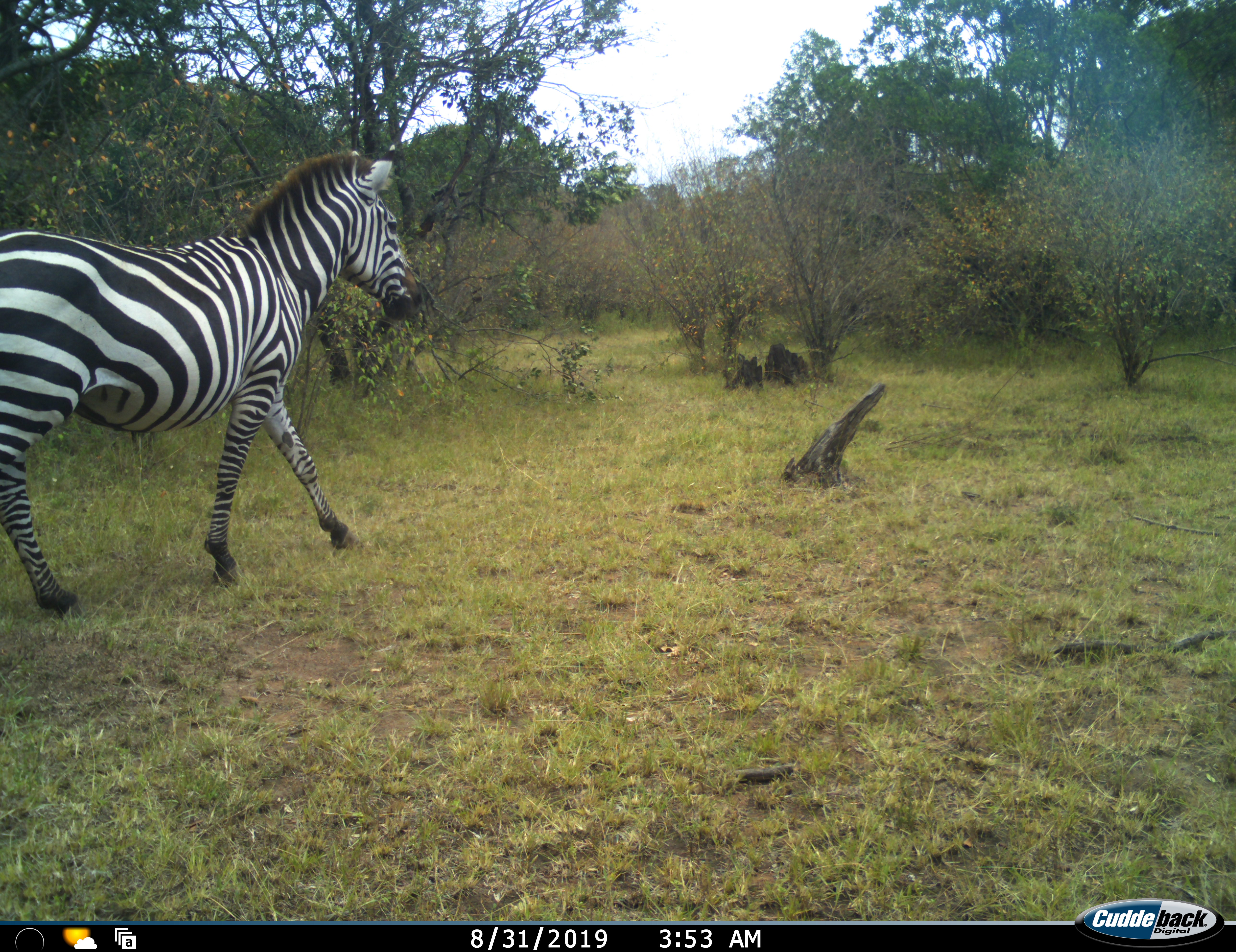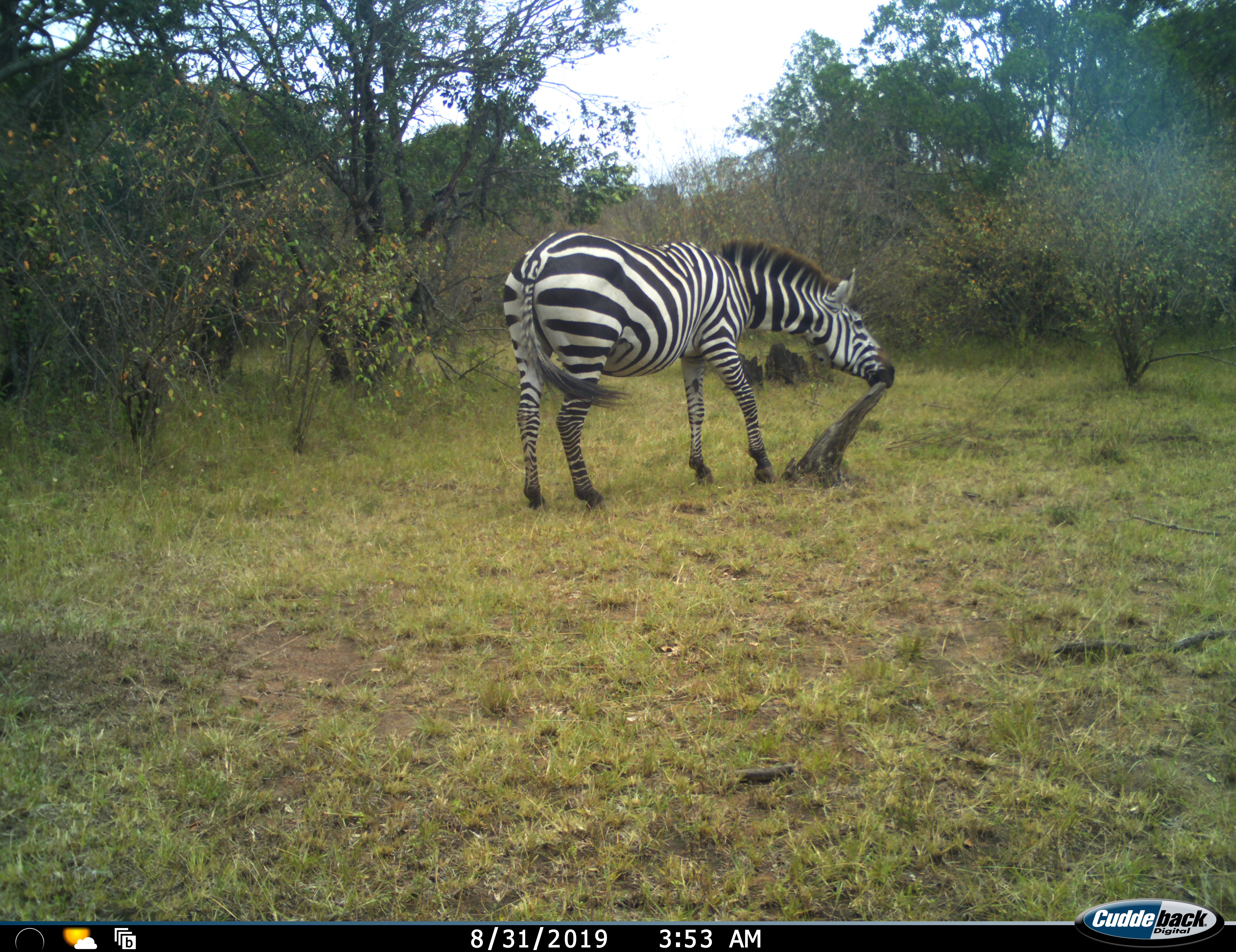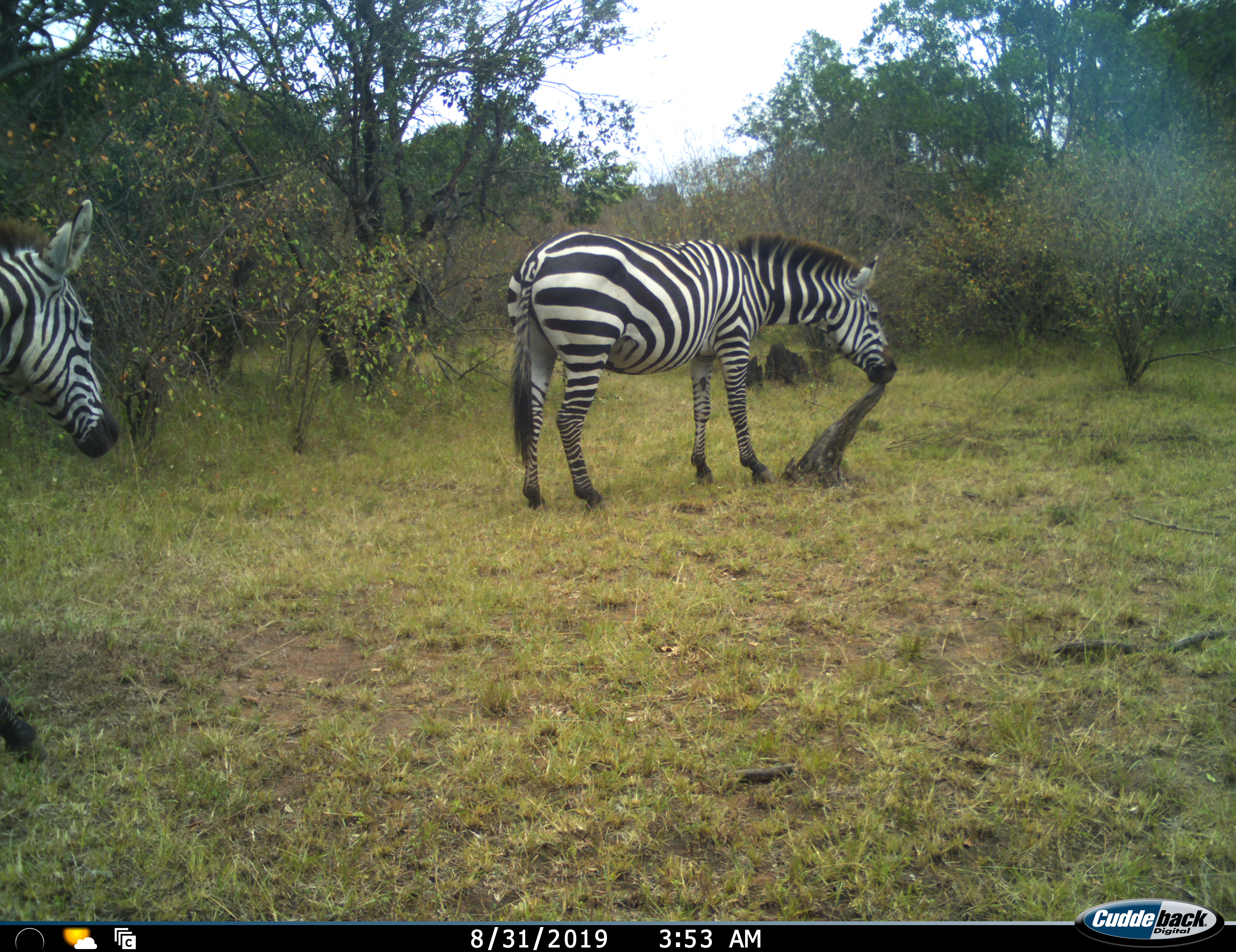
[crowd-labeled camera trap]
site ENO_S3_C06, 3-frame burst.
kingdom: Animalia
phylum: Chordata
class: Mammalia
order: Perissodactyla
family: Equidae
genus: Equus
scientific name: Equus quagga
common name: plains zebra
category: zebraplains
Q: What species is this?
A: Zebraplains (plains zebra) (Equus quagga).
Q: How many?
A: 2.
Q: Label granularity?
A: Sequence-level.